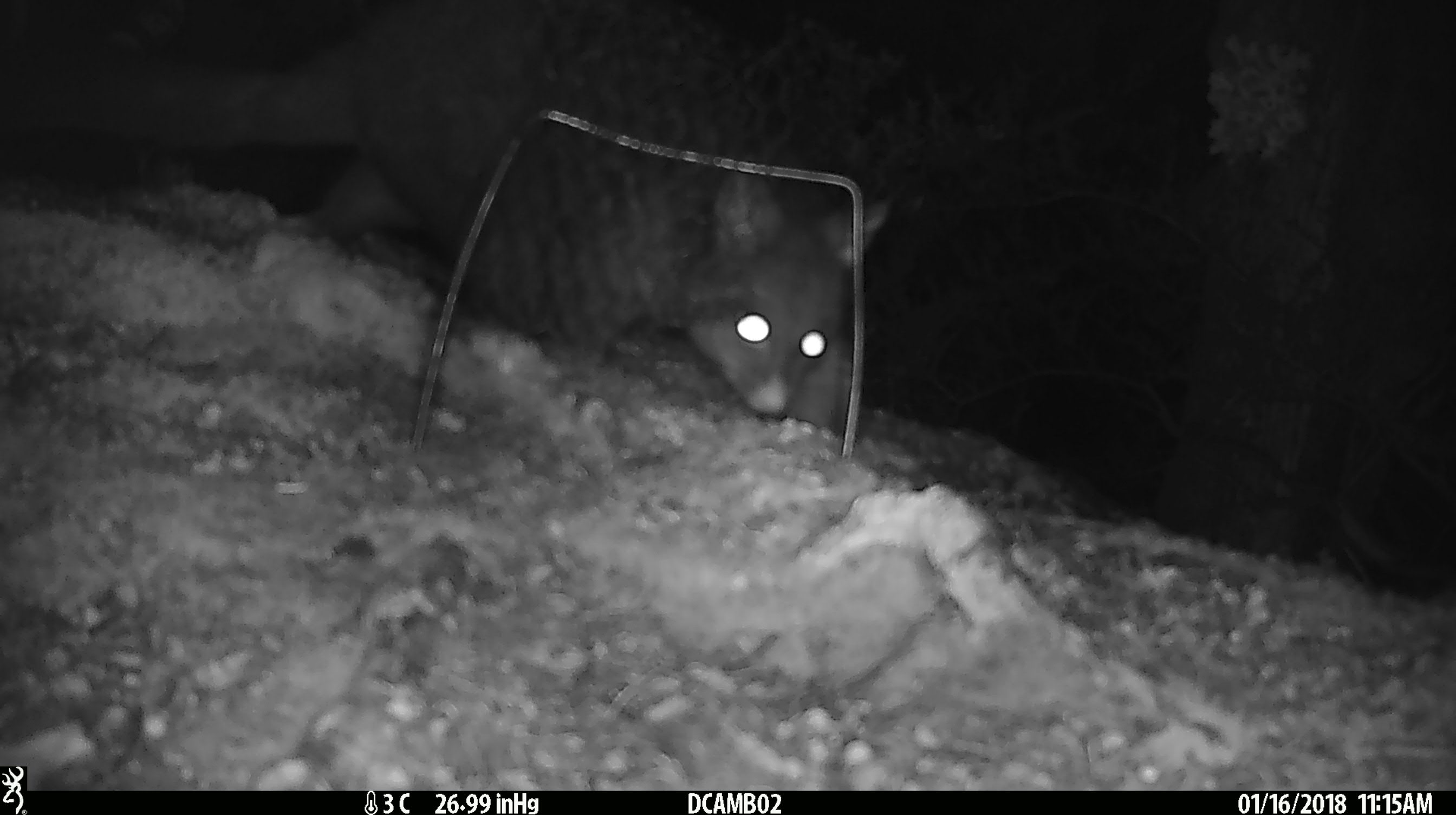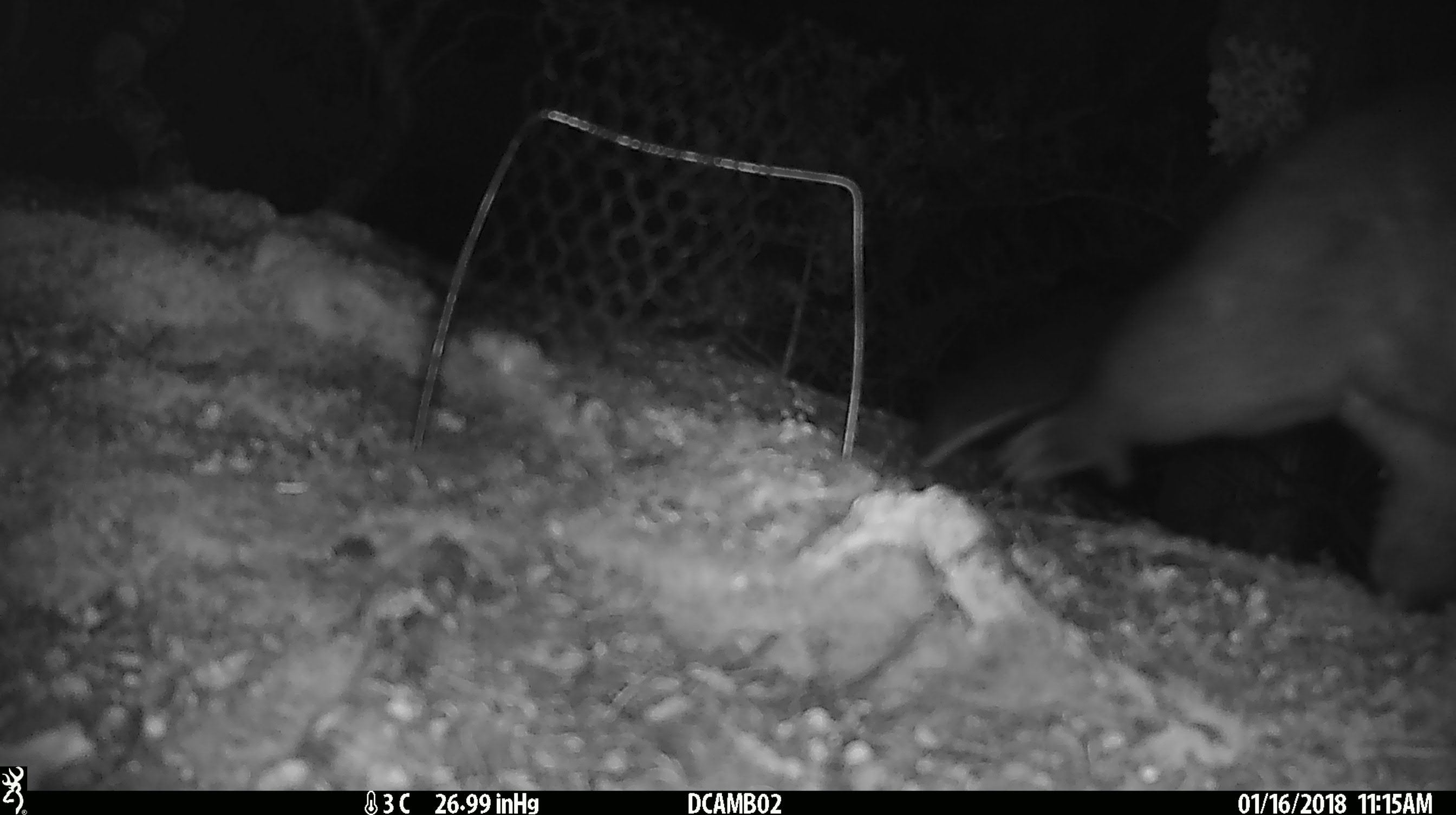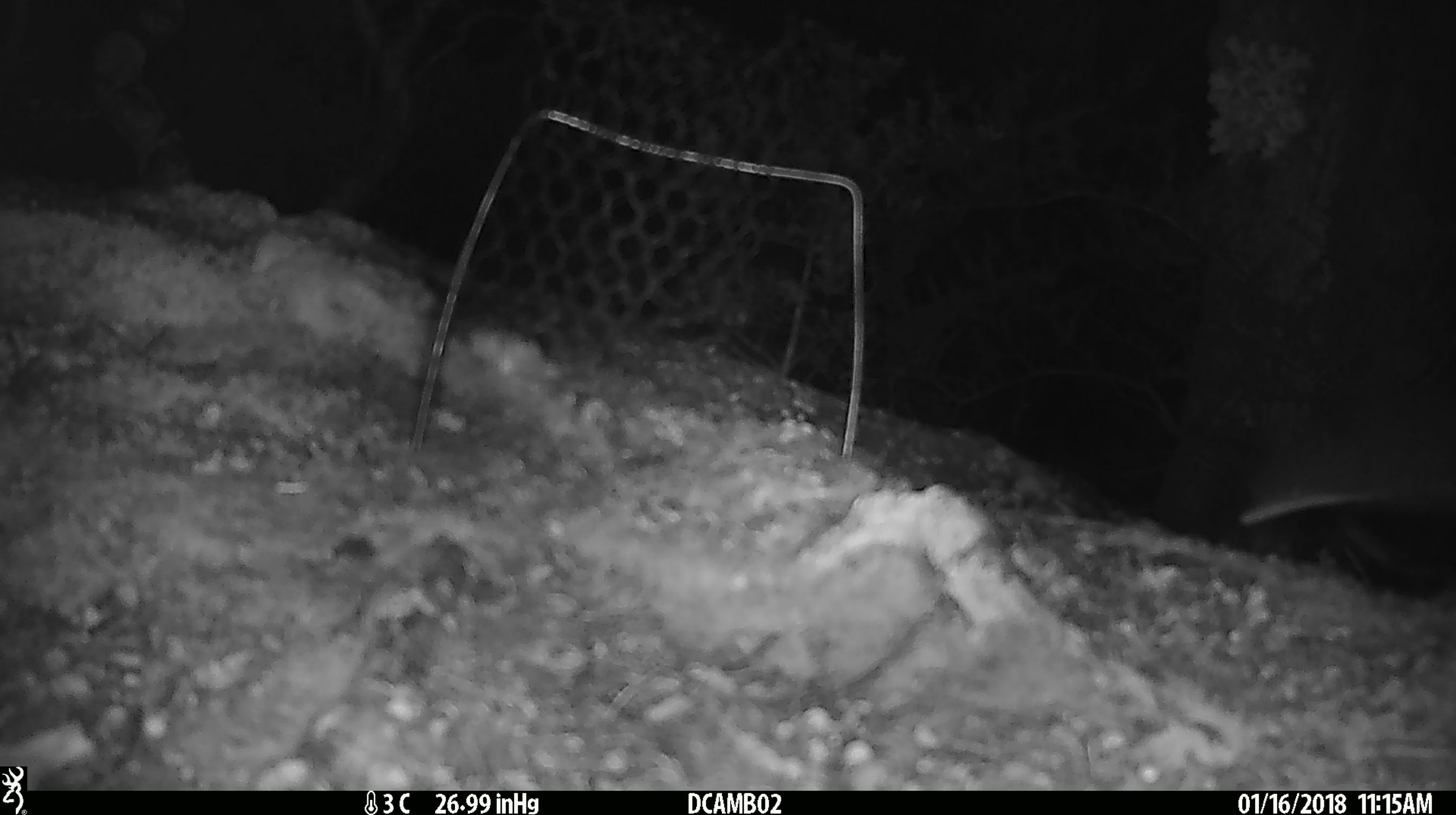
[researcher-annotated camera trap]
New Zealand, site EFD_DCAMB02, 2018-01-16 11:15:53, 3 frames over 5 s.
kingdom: Animalia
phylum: Chordata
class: Mammalia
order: Diprotodontia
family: Phalangeridae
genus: Trichosurus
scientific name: Trichosurus vulpecula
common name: common brushtail possum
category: possum